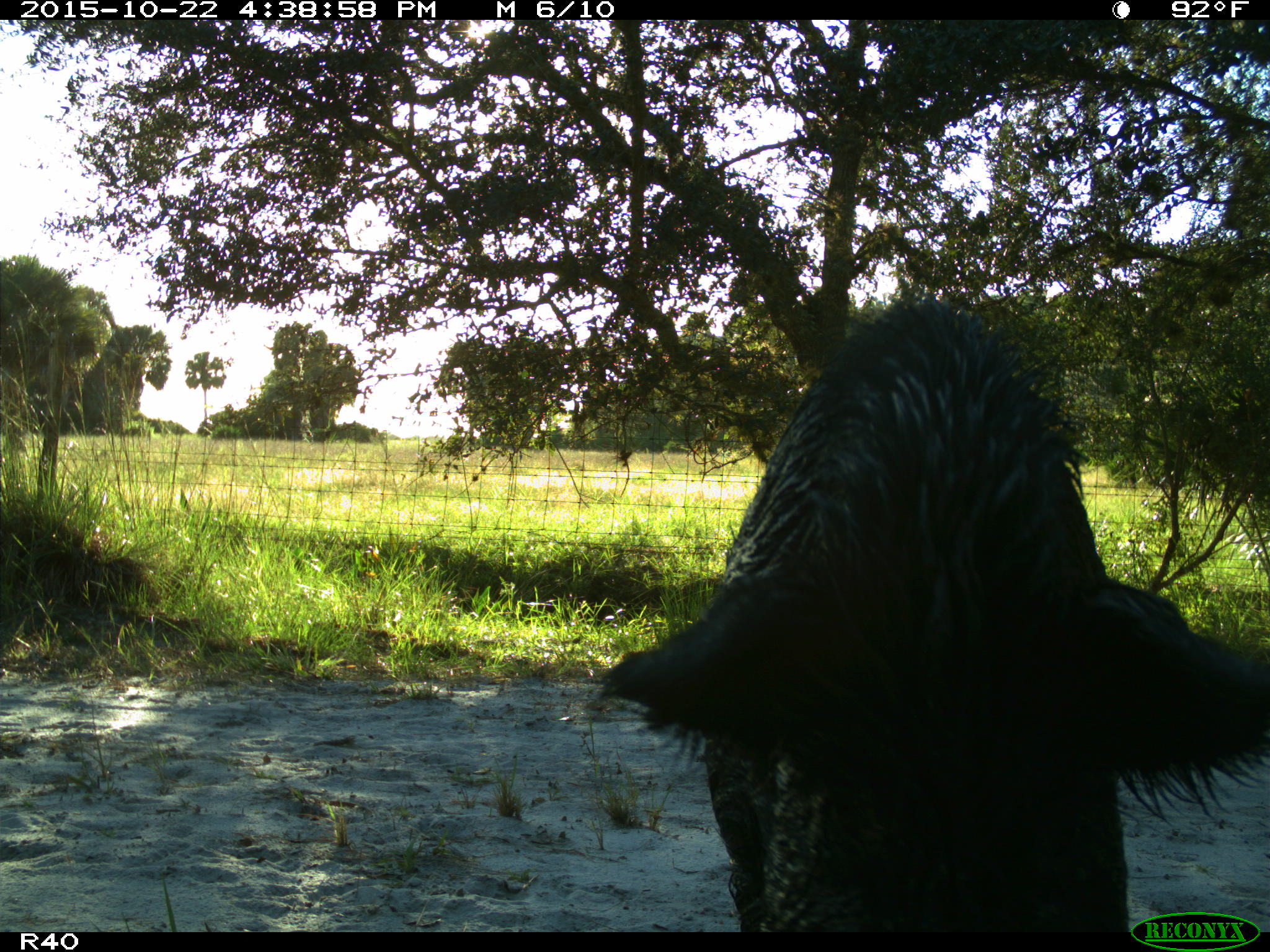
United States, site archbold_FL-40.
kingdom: Animalia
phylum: Chordata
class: Mammalia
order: Artiodactyla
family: Suidae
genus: Sus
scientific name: Sus scrofa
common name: wild boar